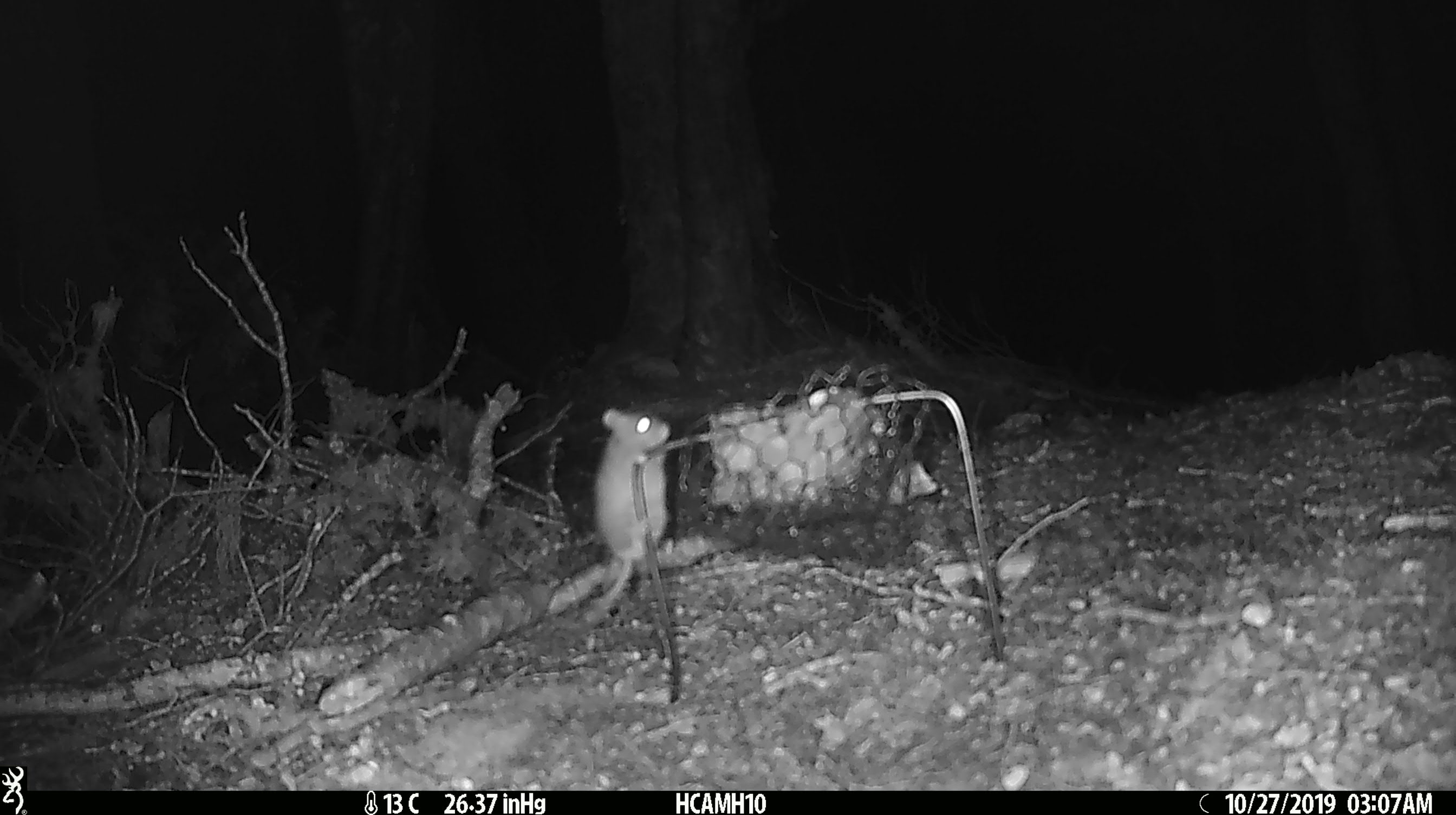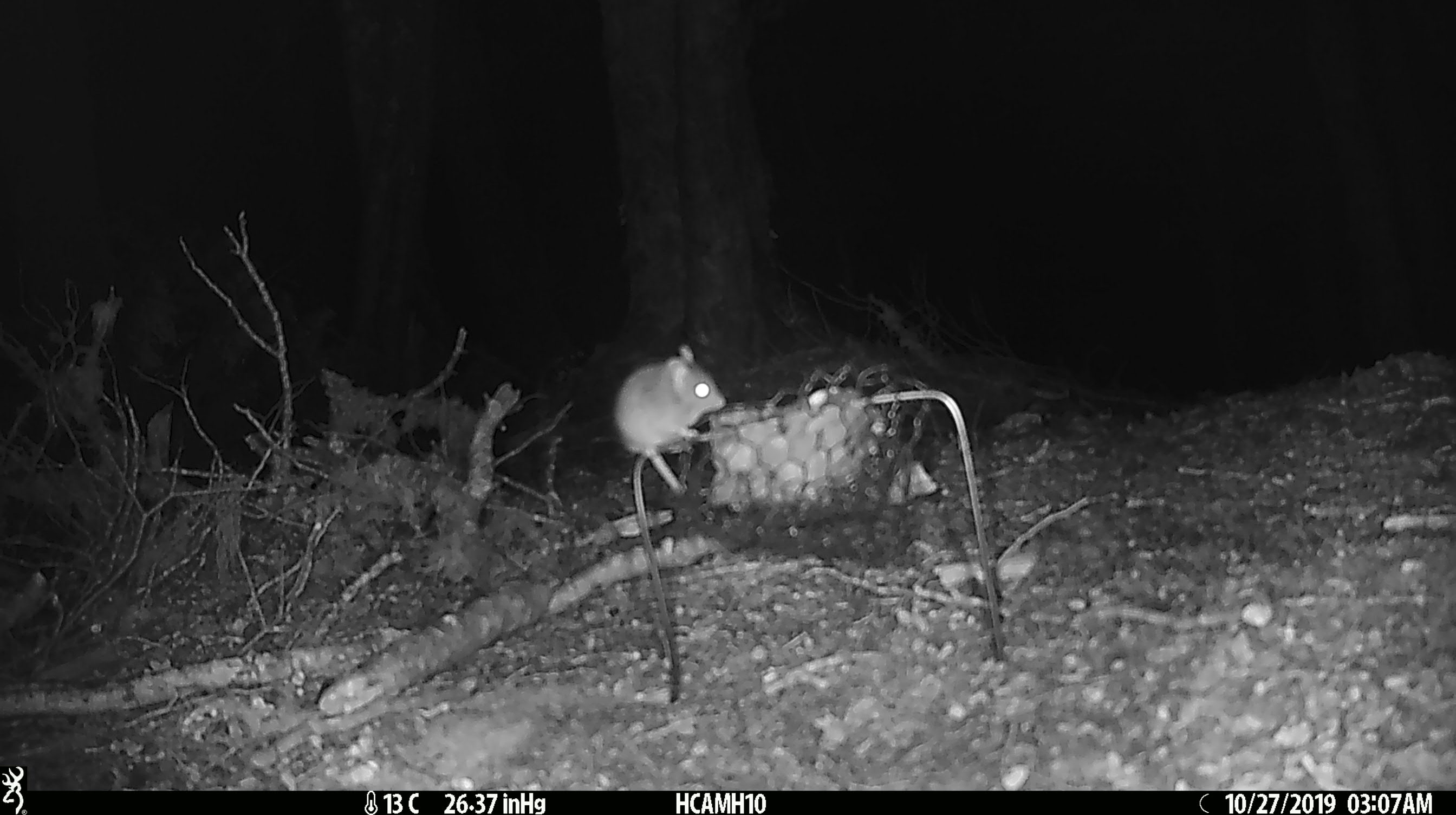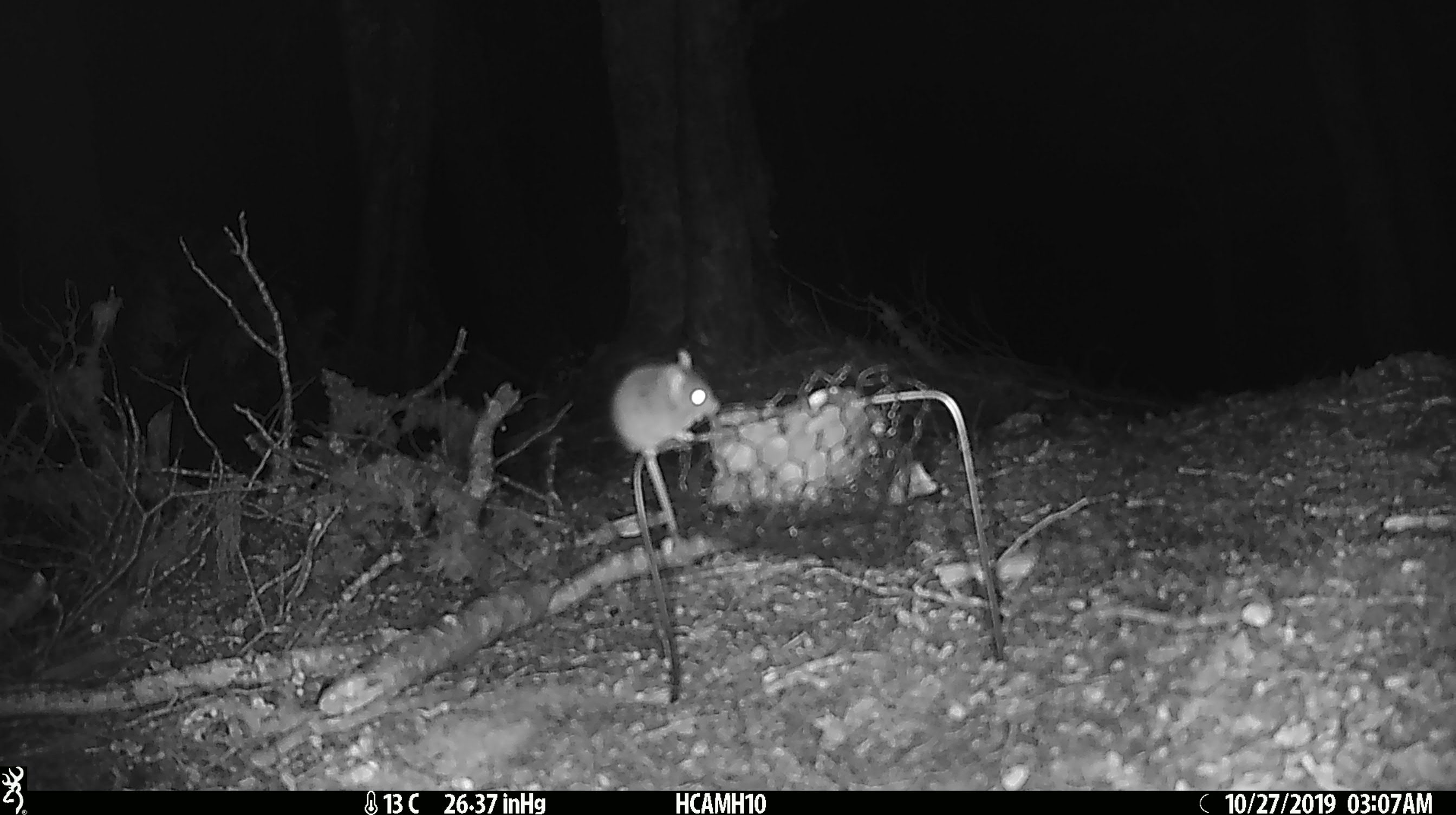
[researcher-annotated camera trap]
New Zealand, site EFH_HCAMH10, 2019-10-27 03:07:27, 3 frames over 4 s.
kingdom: Animalia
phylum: Chordata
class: Mammalia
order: Rodentia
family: Muridae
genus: Mus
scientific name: Mus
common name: mouse